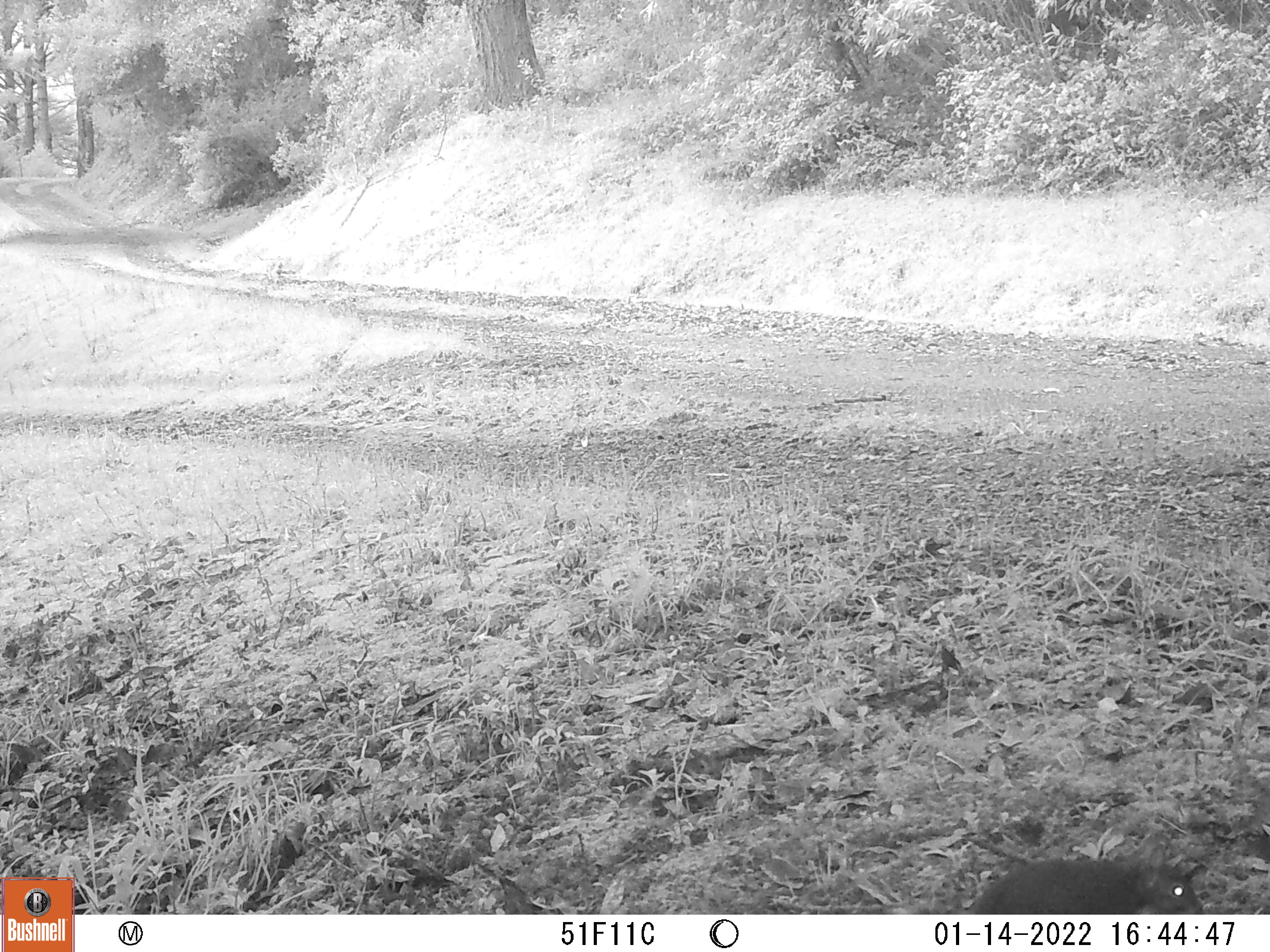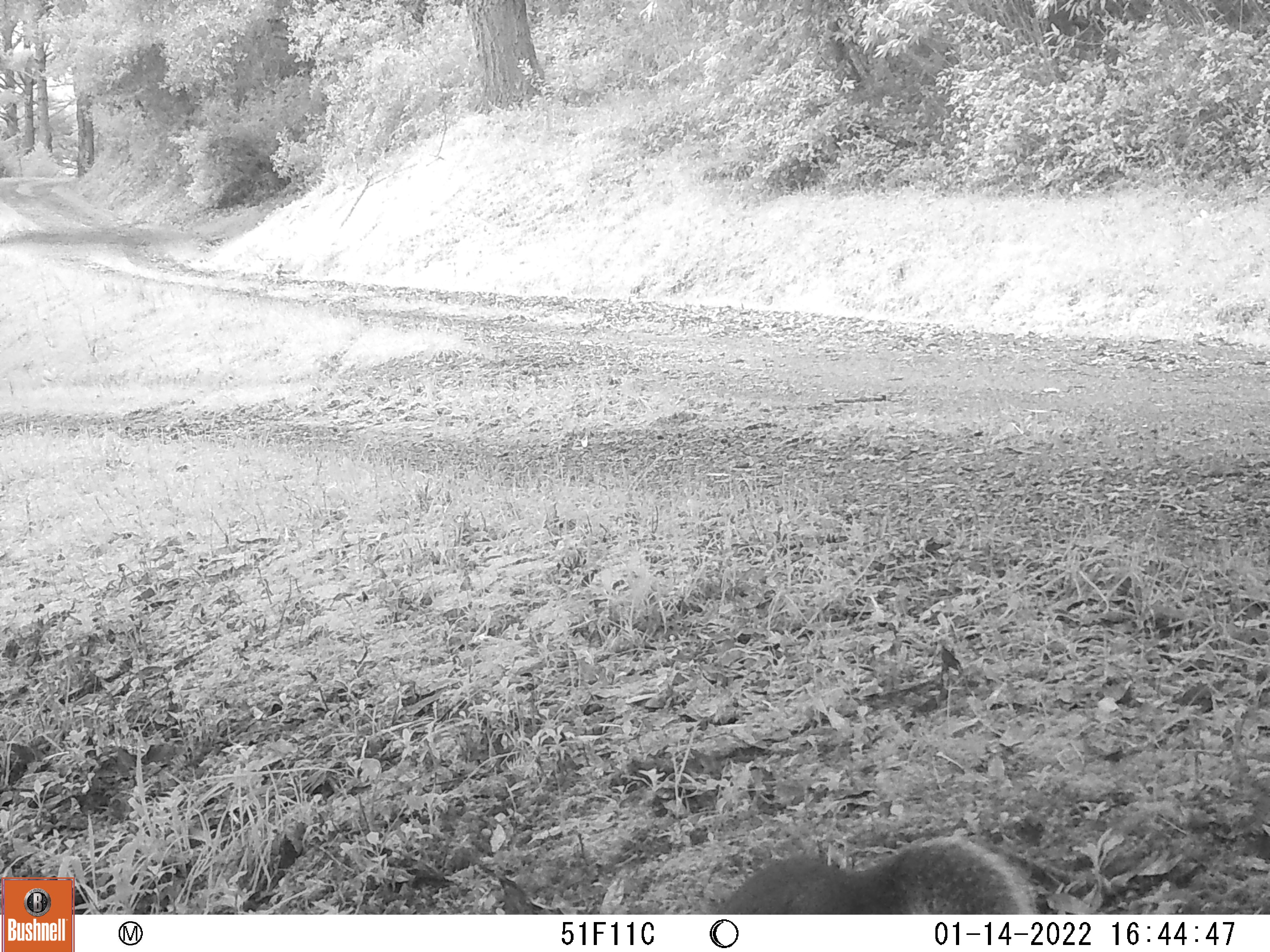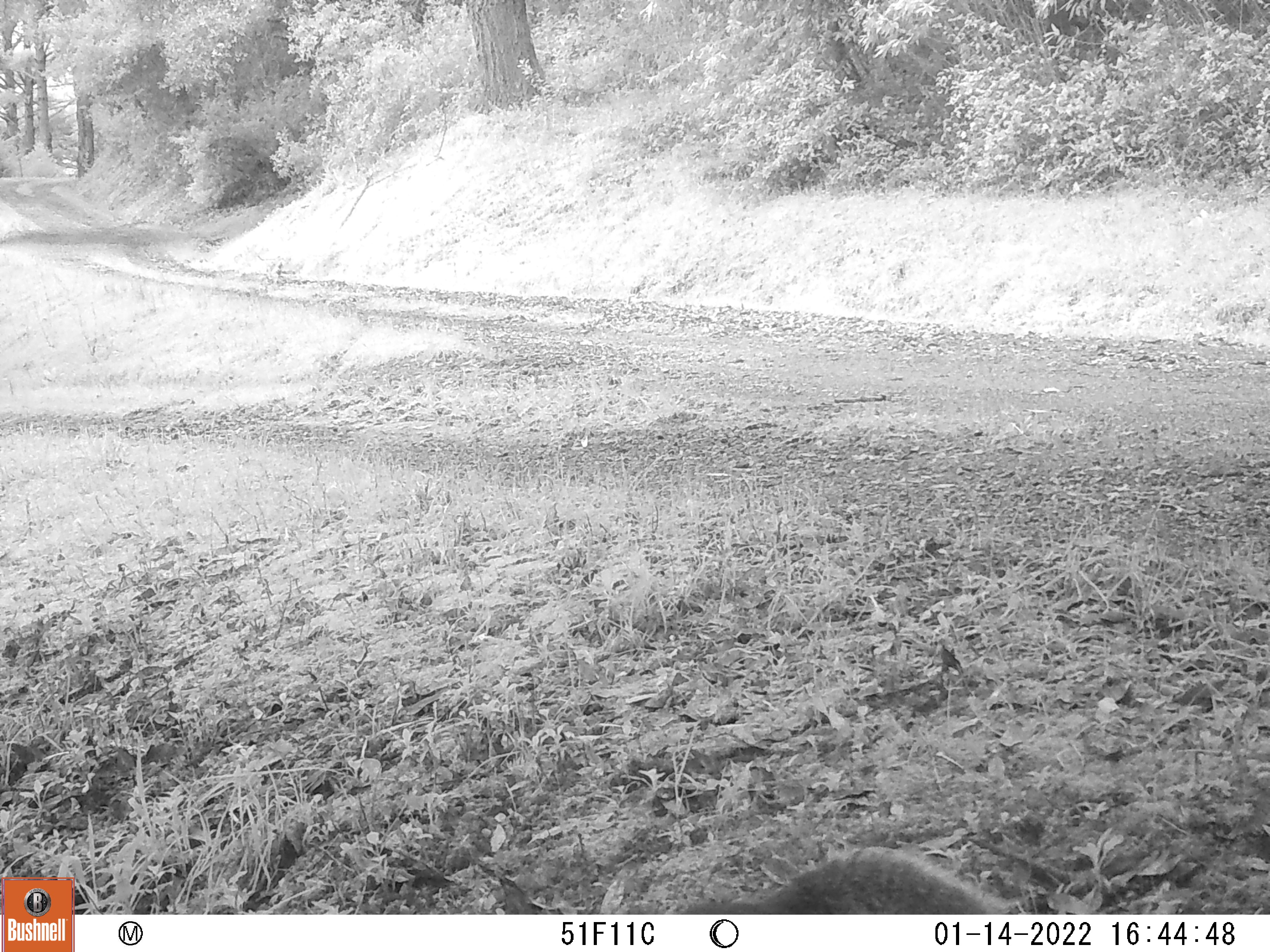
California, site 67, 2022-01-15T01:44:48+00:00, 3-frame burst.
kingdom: Animalia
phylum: Chordata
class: Mammalia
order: Rodentia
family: Sciuridae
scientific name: Sciuridae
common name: squirrel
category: unknown squirrel